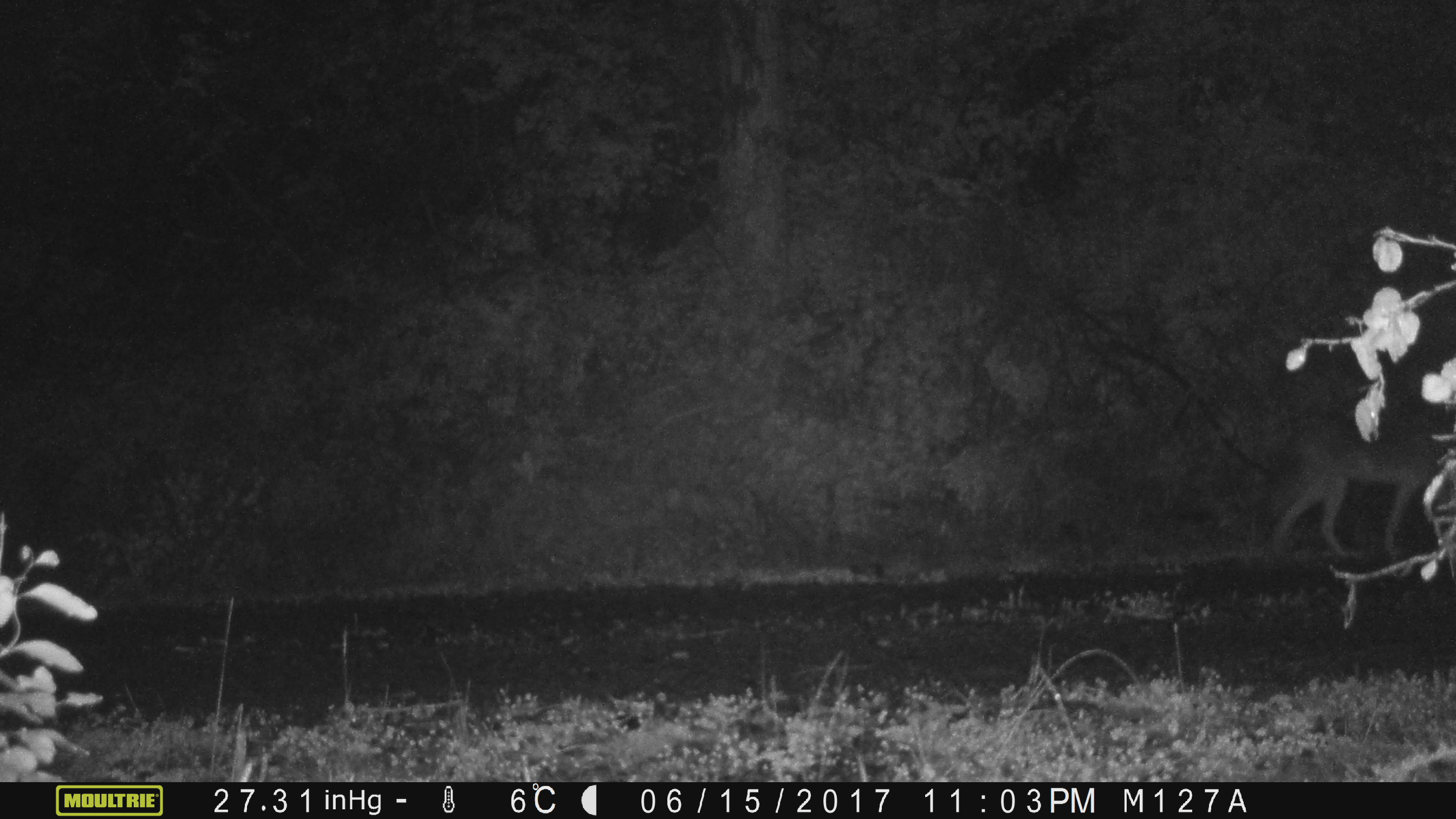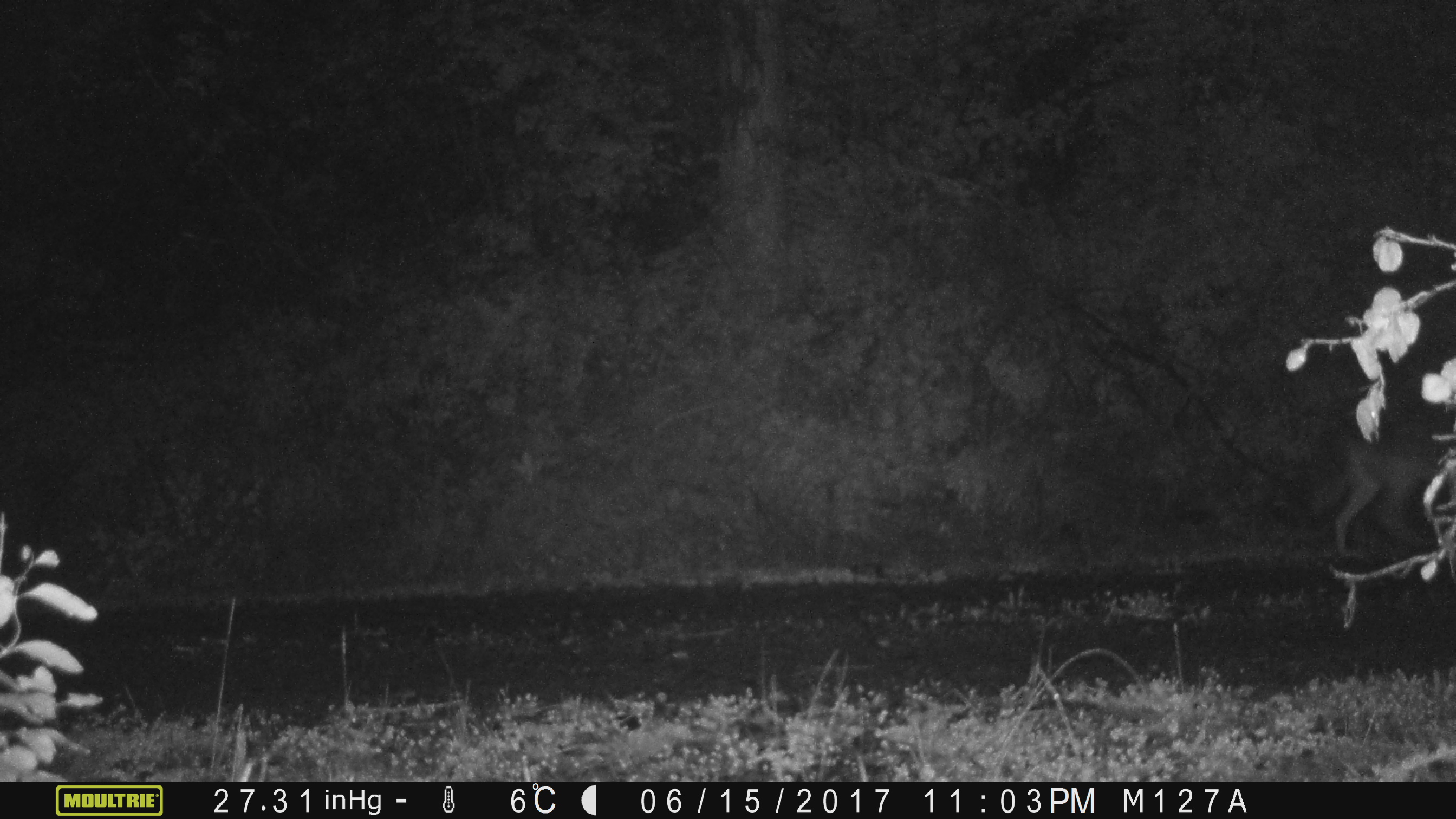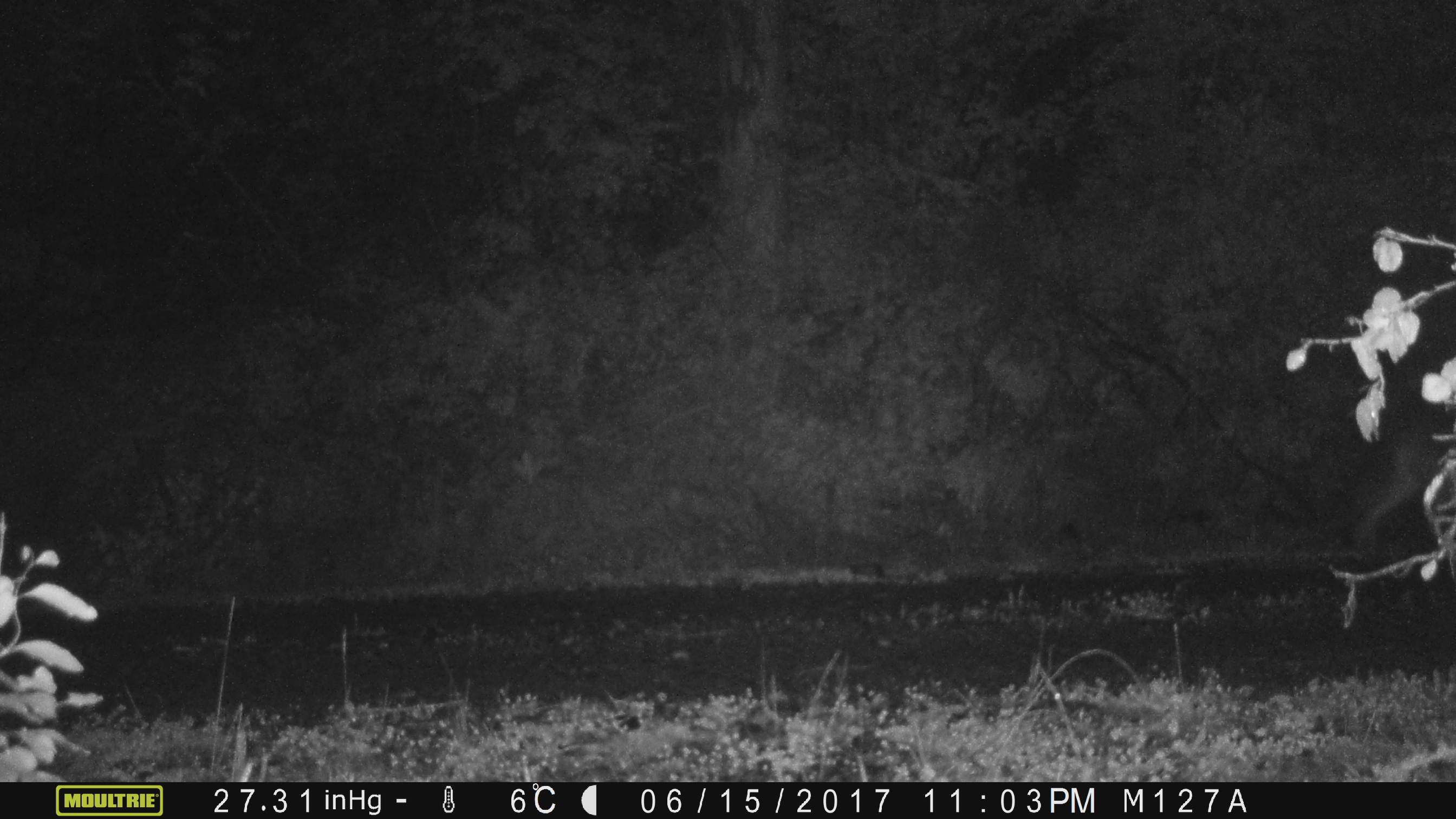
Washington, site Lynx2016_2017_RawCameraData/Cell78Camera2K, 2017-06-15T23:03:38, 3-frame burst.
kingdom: Animalia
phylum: Chordata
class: Mammalia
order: Carnivora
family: Canidae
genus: Canis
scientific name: Canis latrans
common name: coyote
Canis latrans (coyote). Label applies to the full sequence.